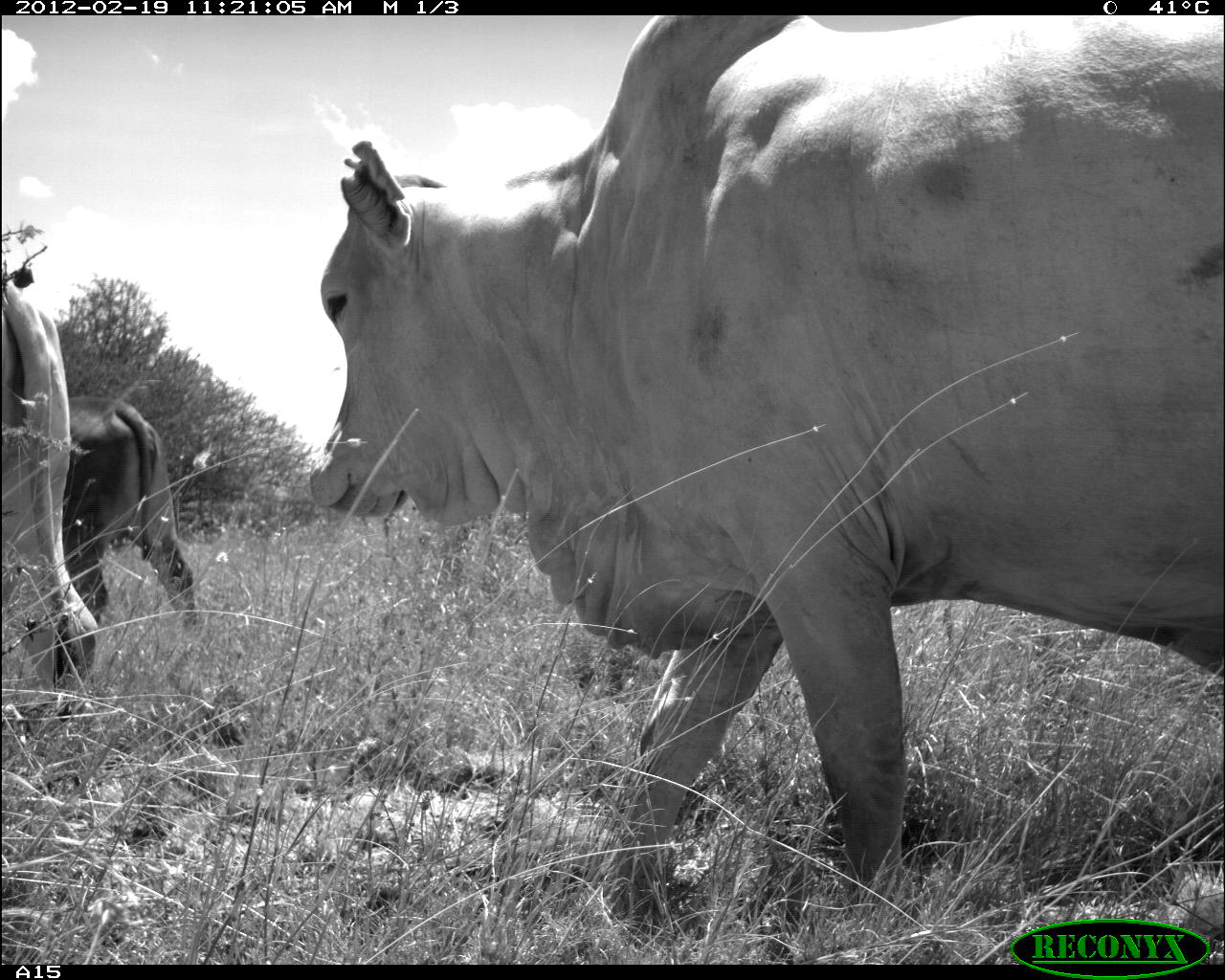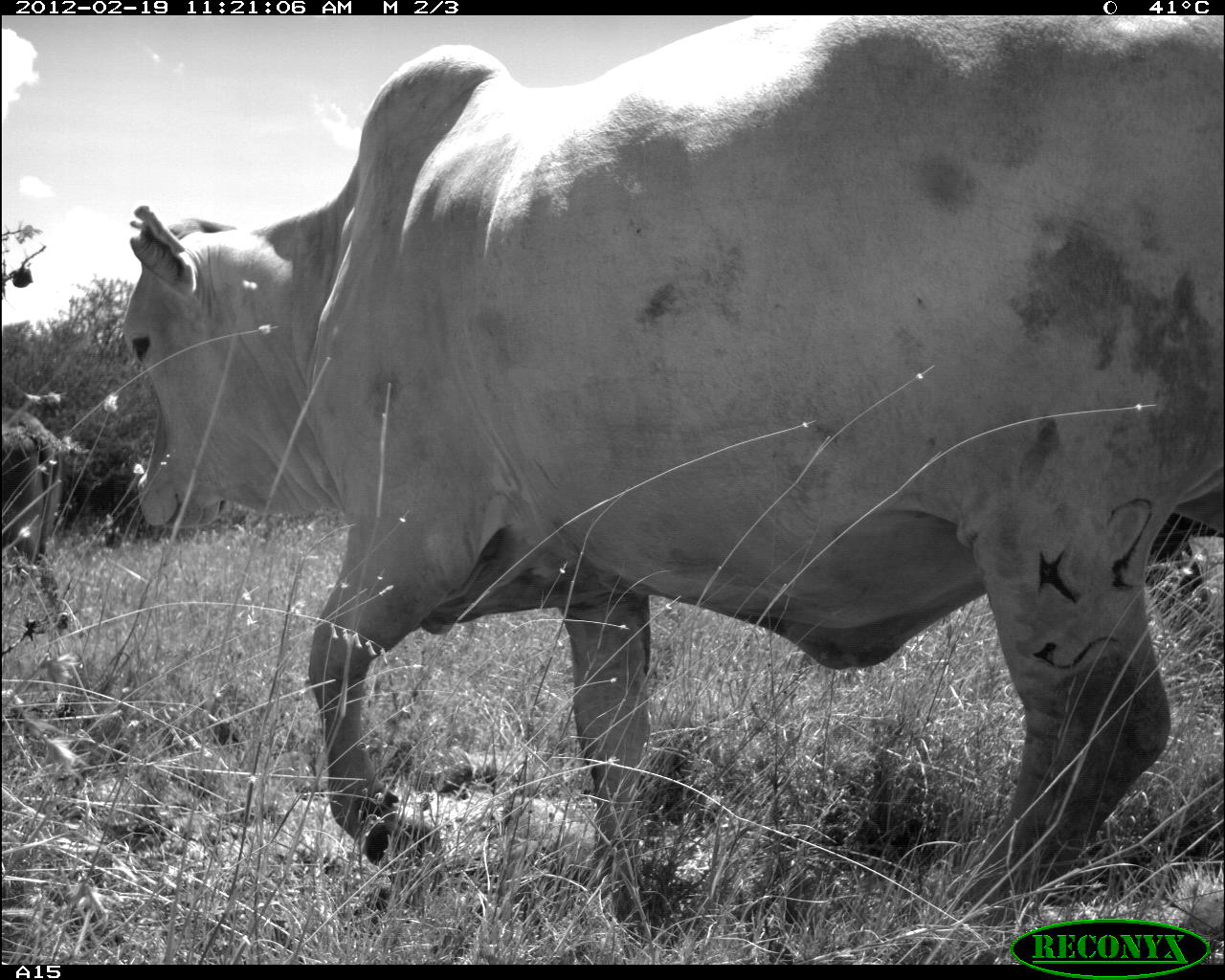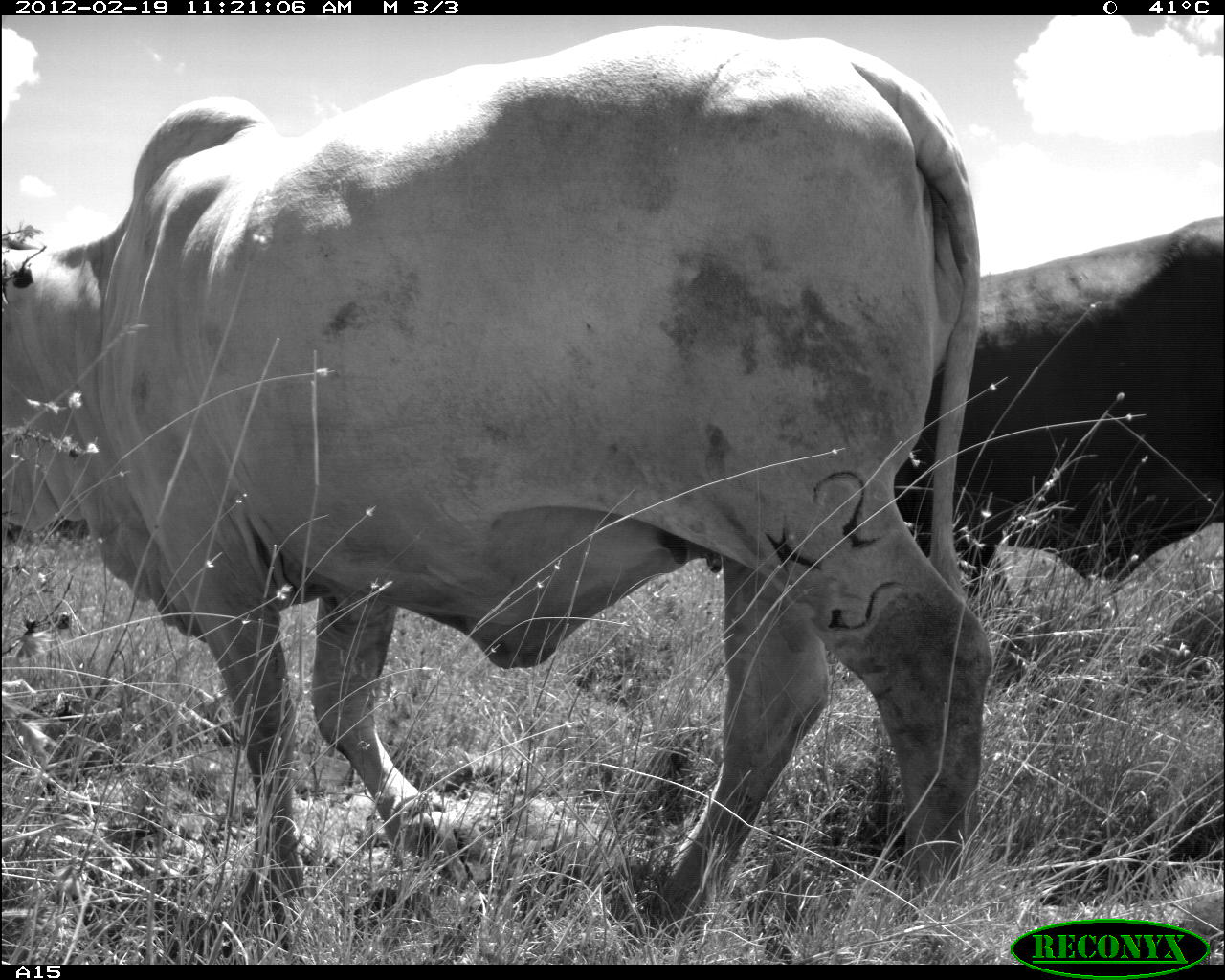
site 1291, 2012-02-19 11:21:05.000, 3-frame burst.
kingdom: Animalia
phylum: Chordata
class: Mammalia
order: Artiodactyla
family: Bovidae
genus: Bos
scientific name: Bos taurus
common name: domestic cattle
Bos taurus (domestic cattle), count 3.